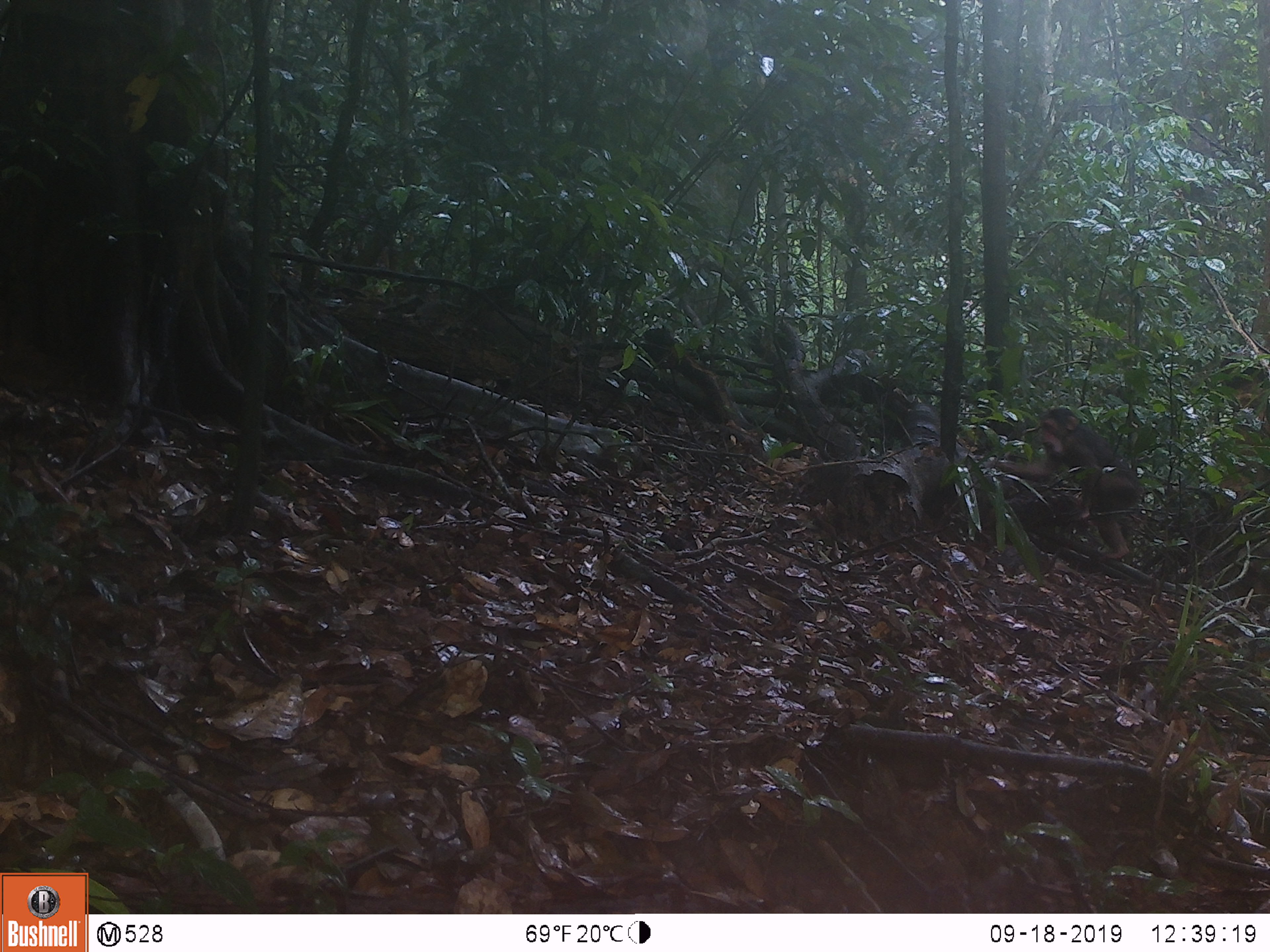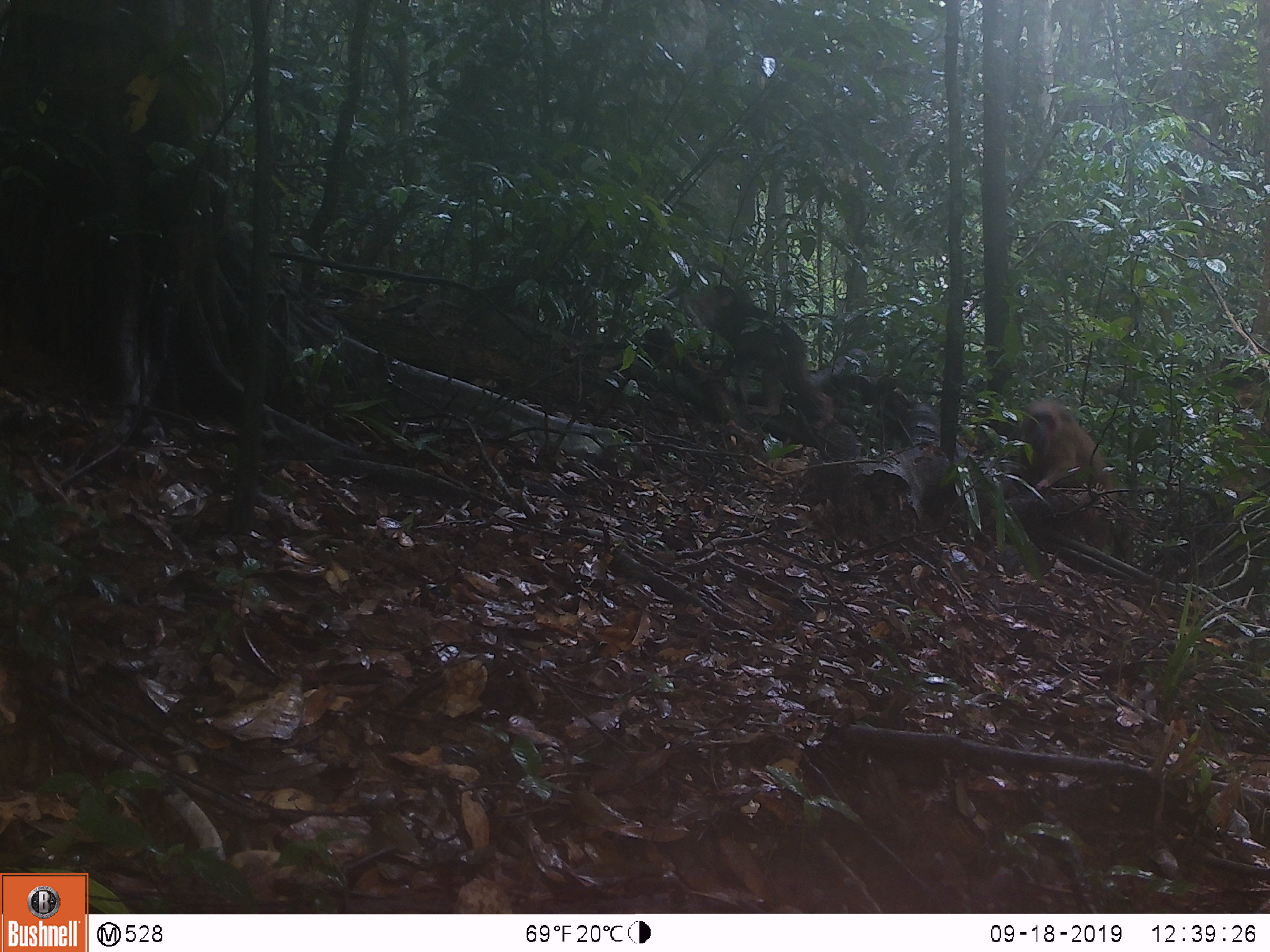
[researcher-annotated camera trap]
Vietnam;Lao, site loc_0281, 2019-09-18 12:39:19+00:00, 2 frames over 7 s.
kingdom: Animalia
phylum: Chordata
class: Mammalia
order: Primates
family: Cercopithecidae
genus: Macaca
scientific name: Macaca arctoides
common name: stump-tailed macaque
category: stump tailed macaque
Stump tailed macaque (stump-tailed macaque) (Macaca arctoides). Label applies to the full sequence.